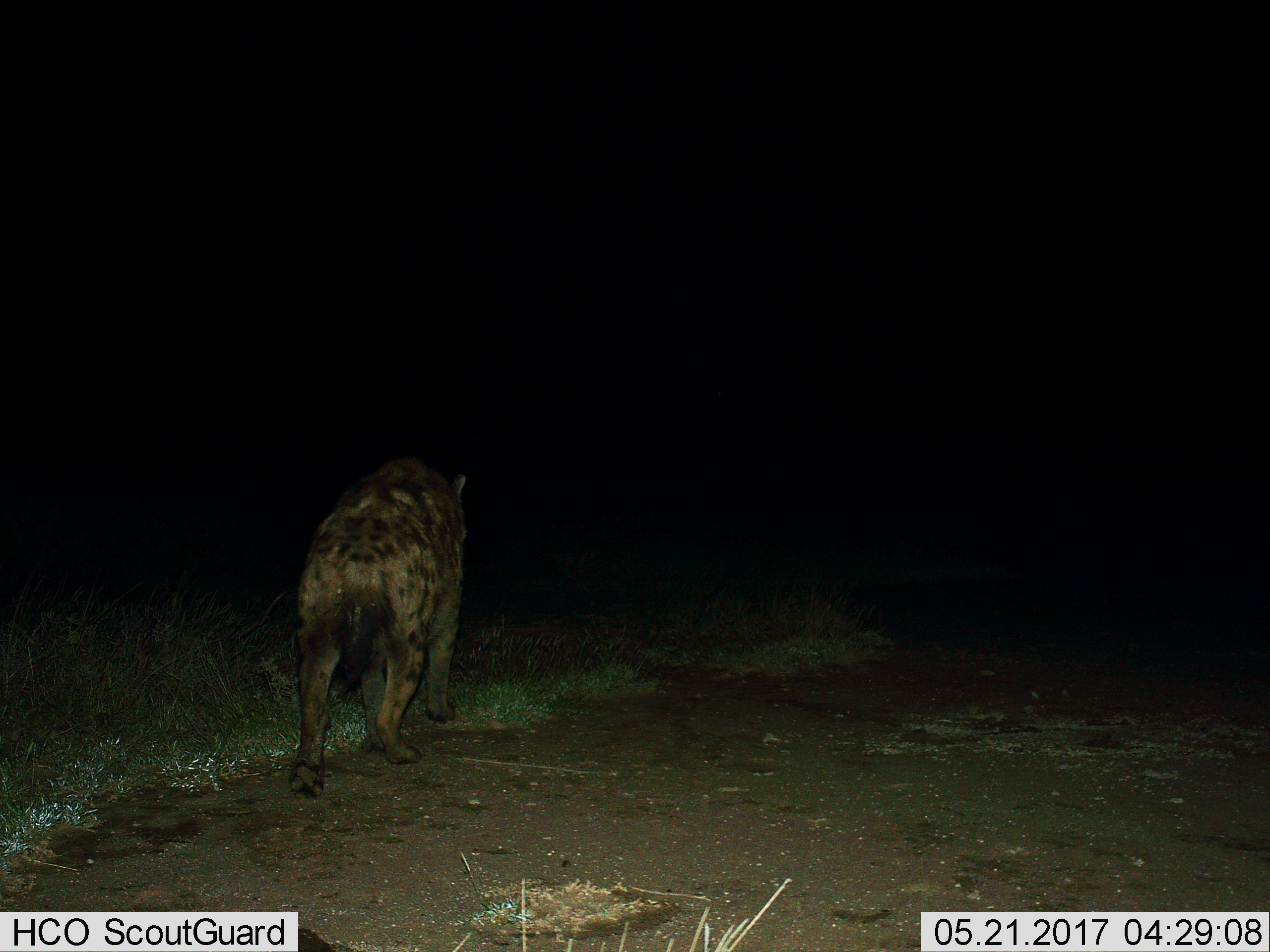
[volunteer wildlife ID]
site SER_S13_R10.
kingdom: Animalia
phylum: Chordata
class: Mammalia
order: Carnivora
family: Hyaenidae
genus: Crocuta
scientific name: Crocuta crocuta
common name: spotted hyena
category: hyenaspotted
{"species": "hyenaspotted (spotted hyena) (Crocuta crocuta)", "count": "1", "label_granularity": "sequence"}